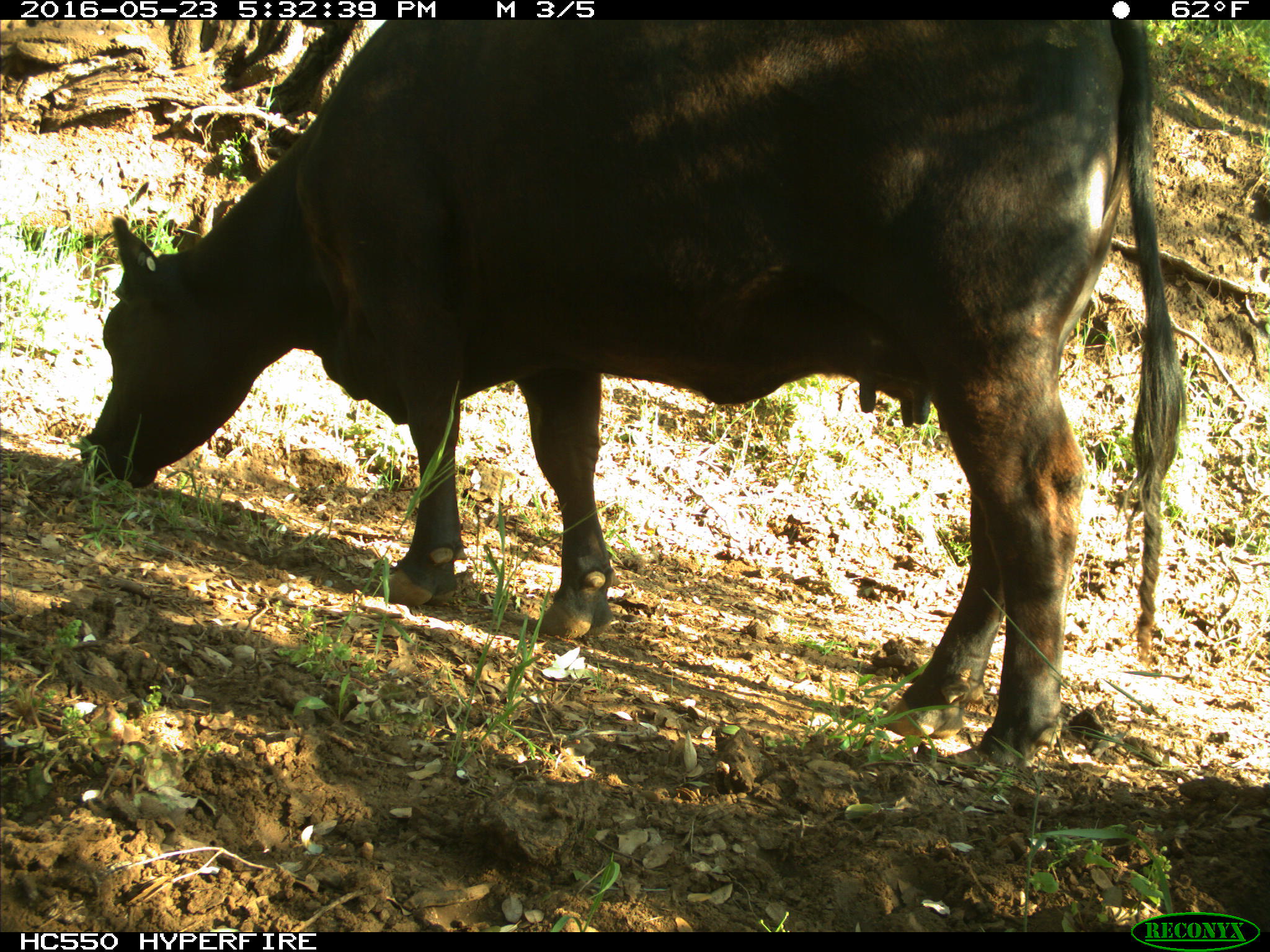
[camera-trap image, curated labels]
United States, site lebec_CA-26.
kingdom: Animalia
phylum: Chordata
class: Mammalia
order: Artiodactyla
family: Bovidae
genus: Bos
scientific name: Bos taurus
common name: domestic cow